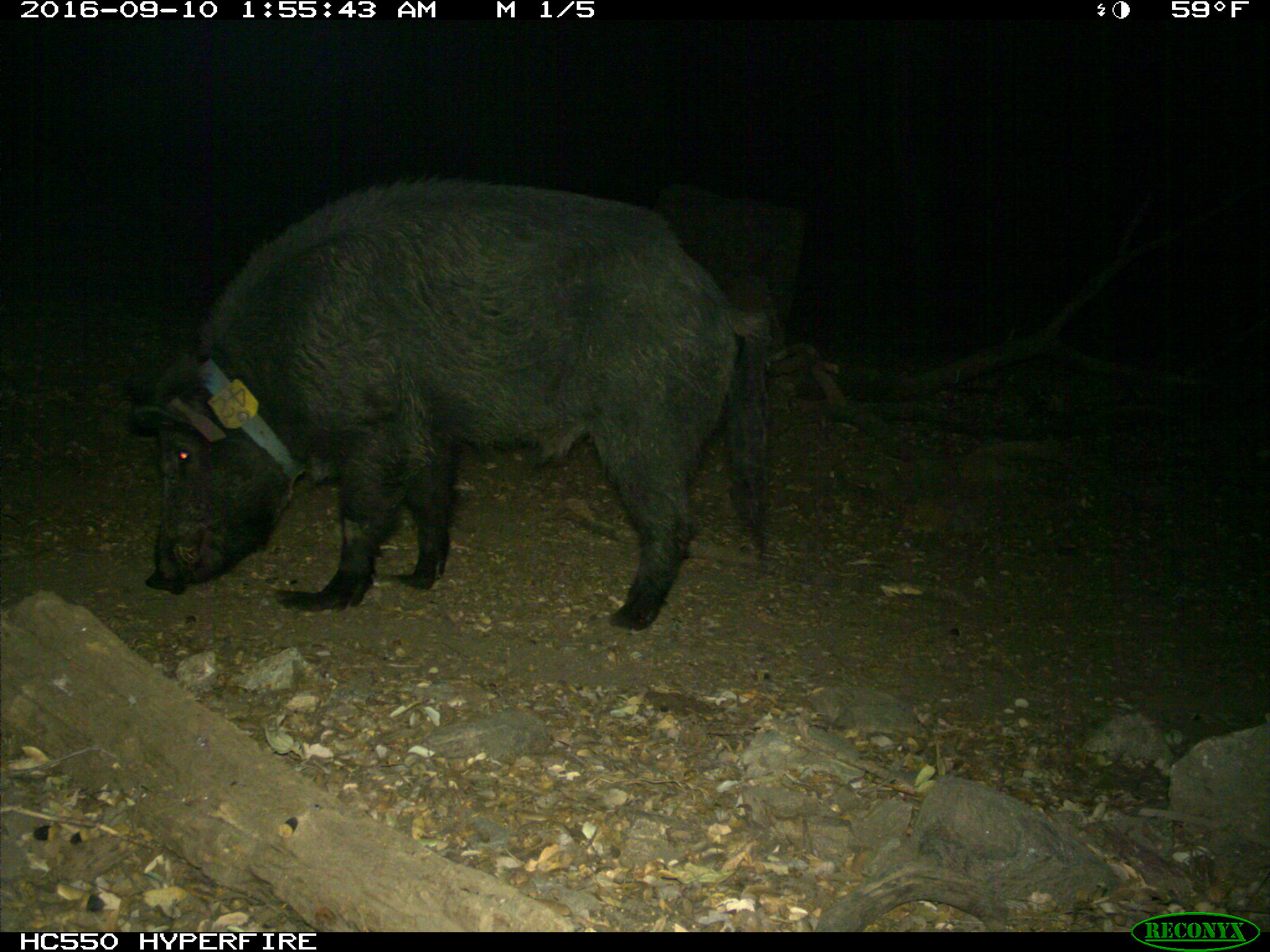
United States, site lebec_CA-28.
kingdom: Animalia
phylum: Chordata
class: Mammalia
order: Artiodactyla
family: Suidae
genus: Sus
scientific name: Sus scrofa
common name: wild boar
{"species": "Sus scrofa (wild boar)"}